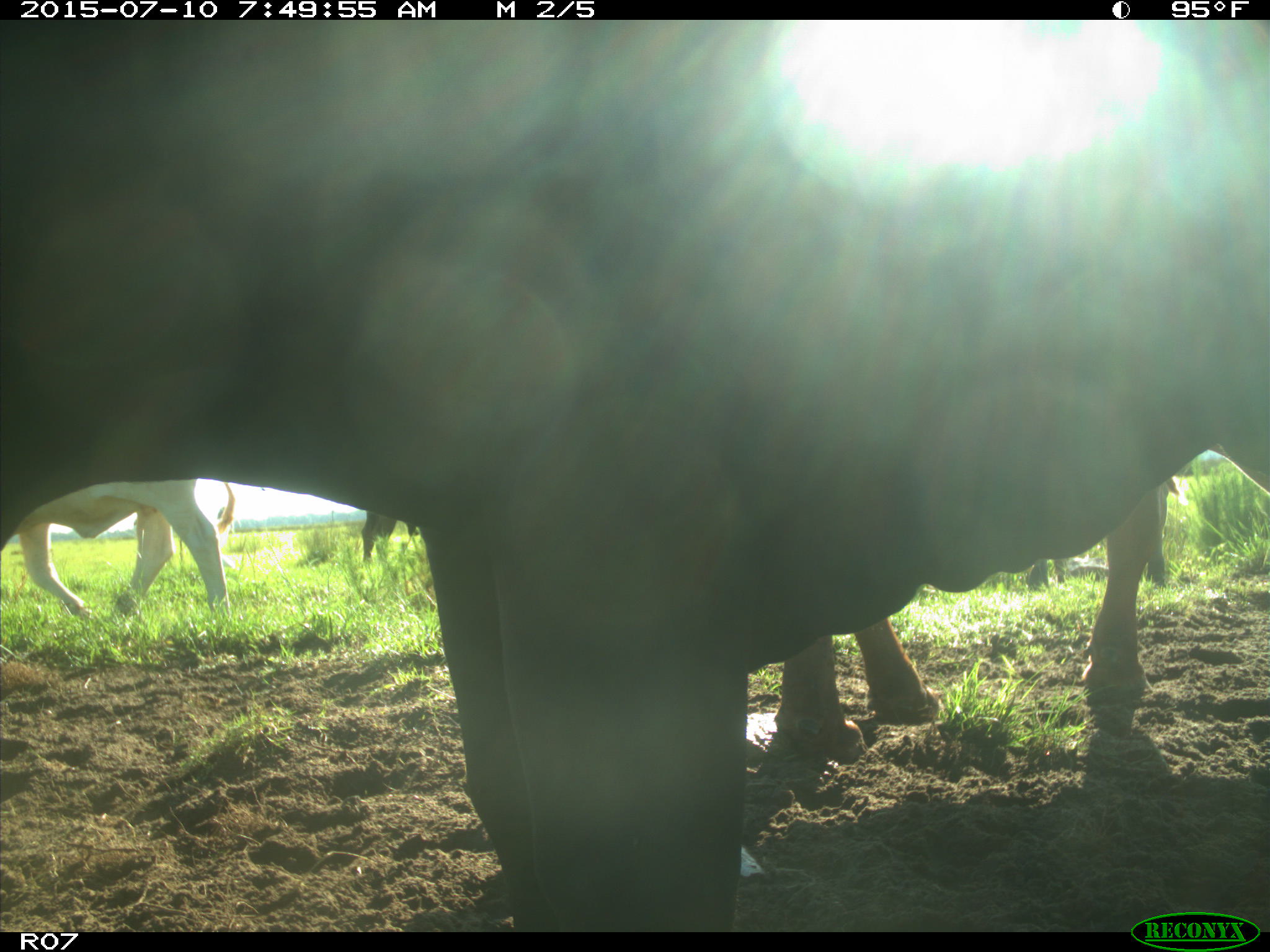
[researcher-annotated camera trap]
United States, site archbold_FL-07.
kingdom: Animalia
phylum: Chordata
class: Mammalia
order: Artiodactyla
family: Bovidae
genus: Bos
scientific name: Bos taurus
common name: domestic cow